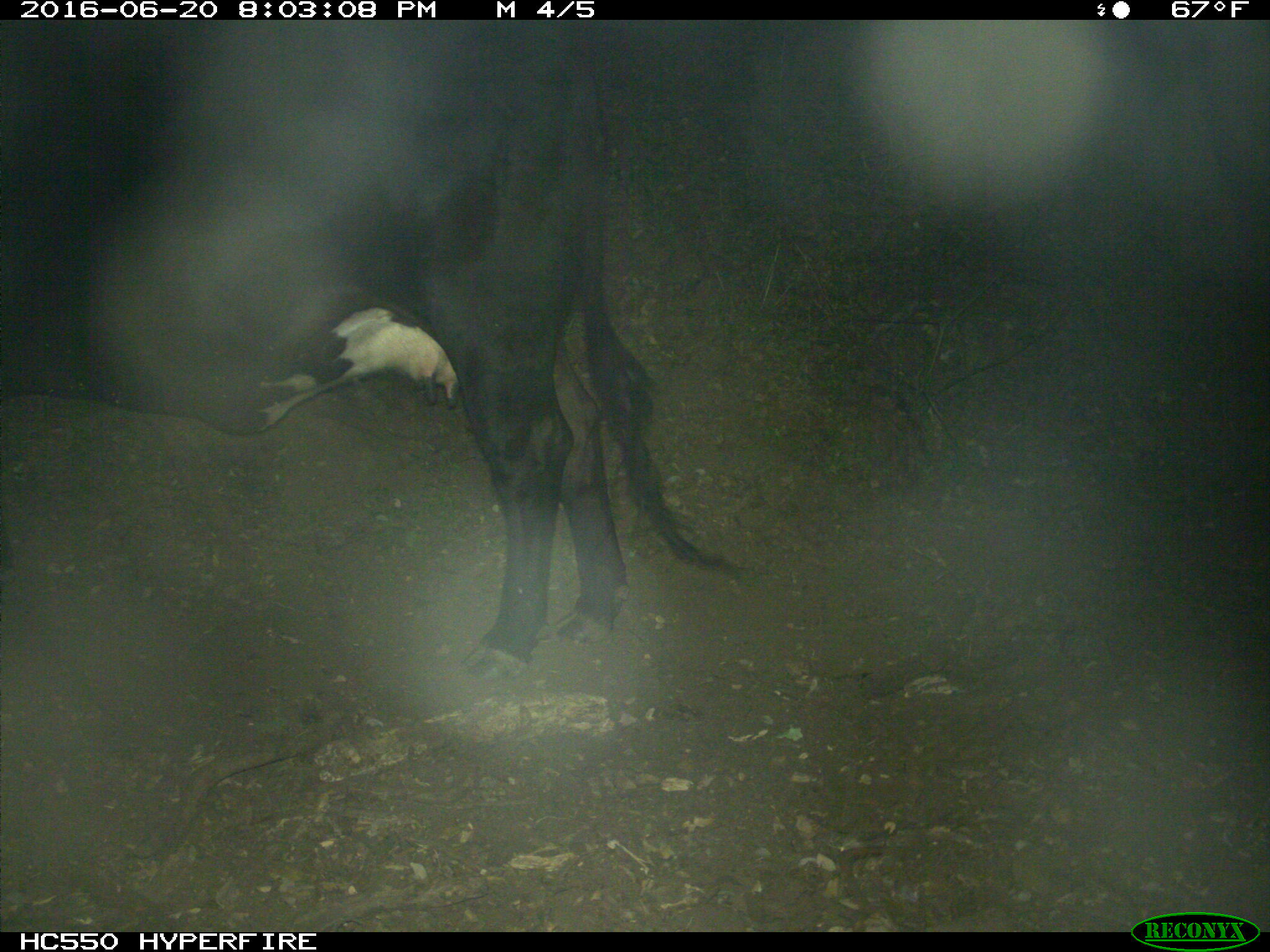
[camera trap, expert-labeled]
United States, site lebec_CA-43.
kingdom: Animalia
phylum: Chordata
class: Mammalia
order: Artiodactyla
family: Bovidae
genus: Bos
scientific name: Bos taurus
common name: domestic cow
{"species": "Bos taurus (domestic cow)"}